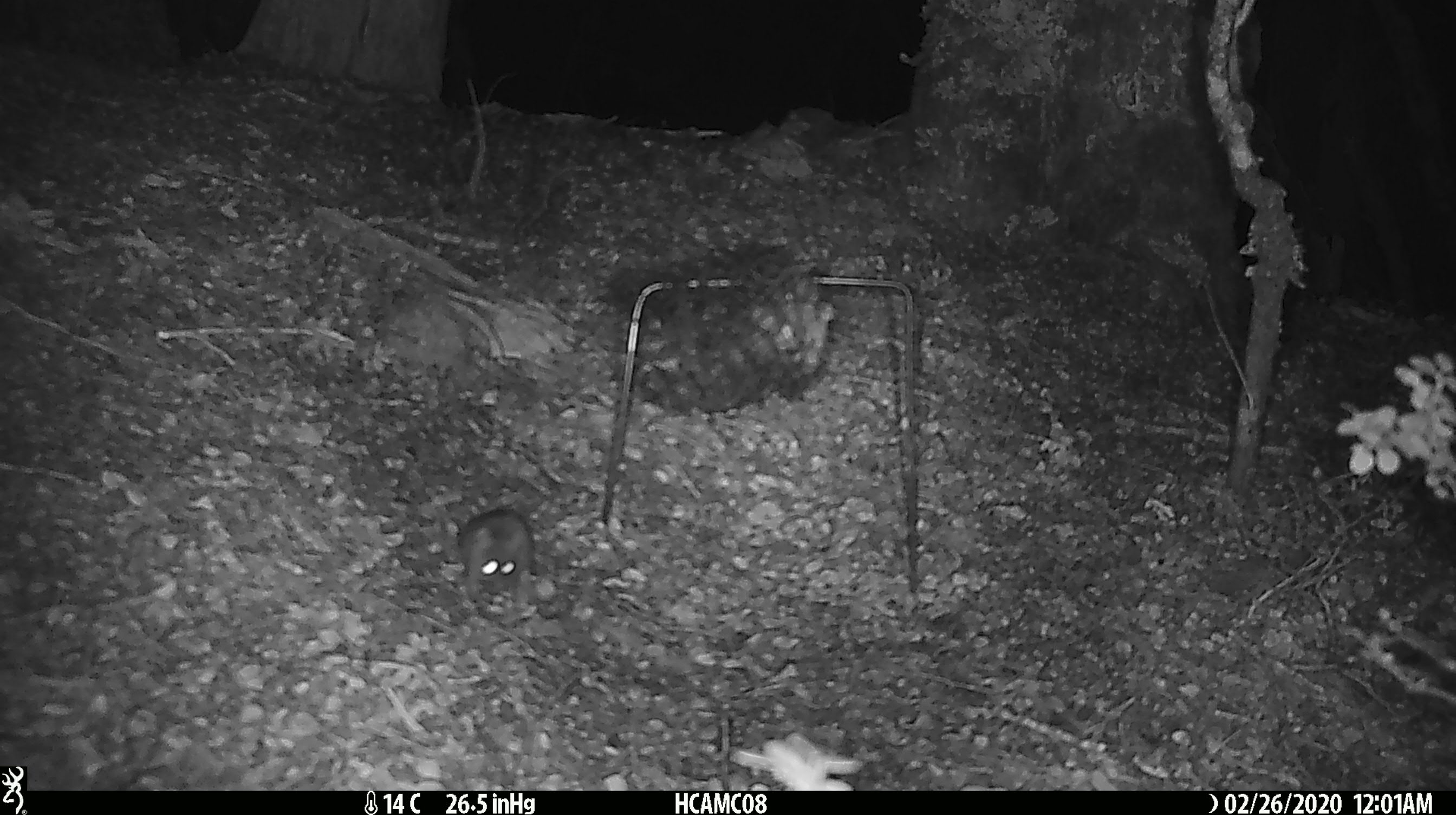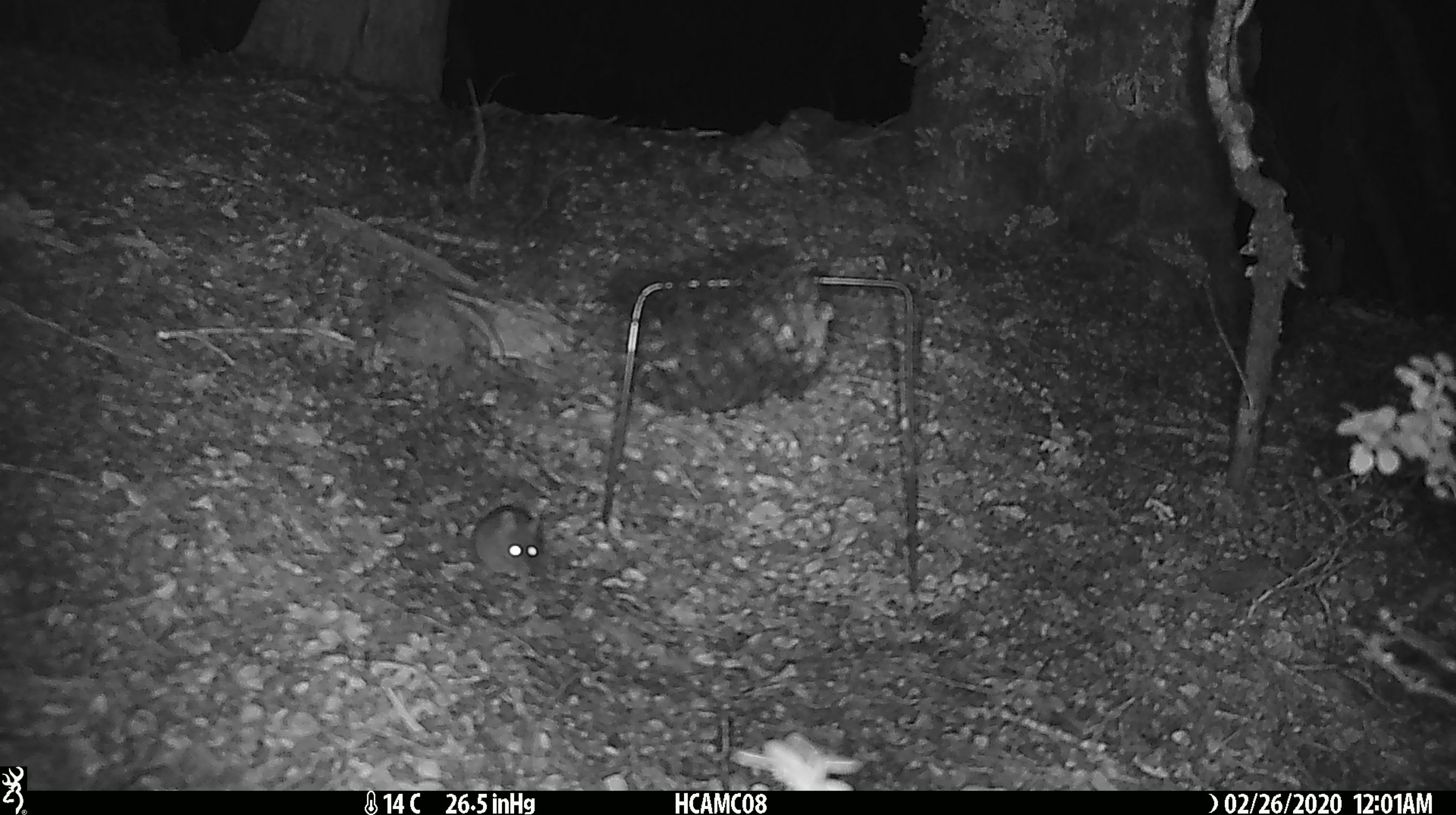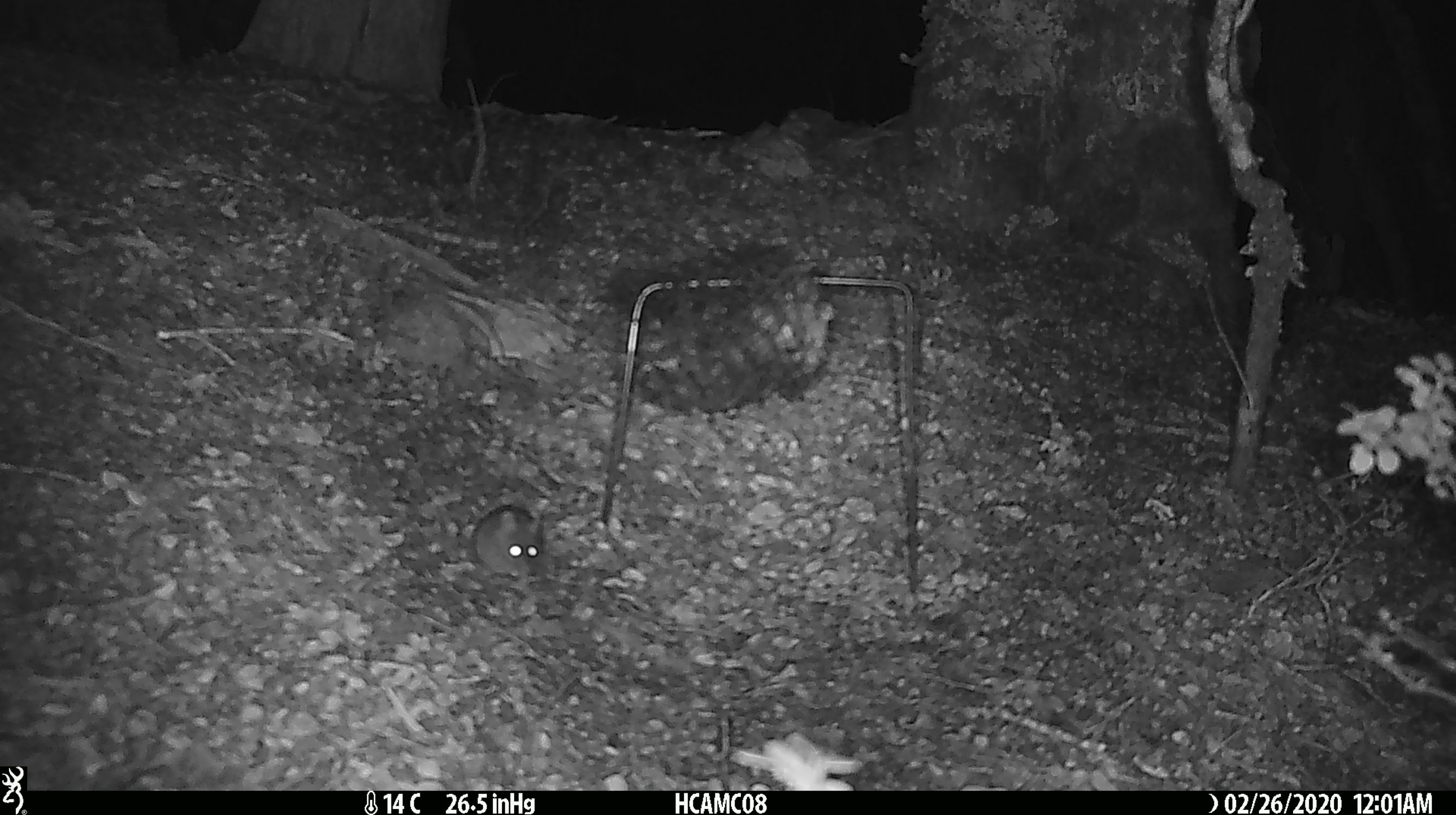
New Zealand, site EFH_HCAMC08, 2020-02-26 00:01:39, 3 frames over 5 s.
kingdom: Animalia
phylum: Chordata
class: Mammalia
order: Rodentia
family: Muridae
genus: Mus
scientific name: Mus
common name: mouse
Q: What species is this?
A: Mouse (Mus).